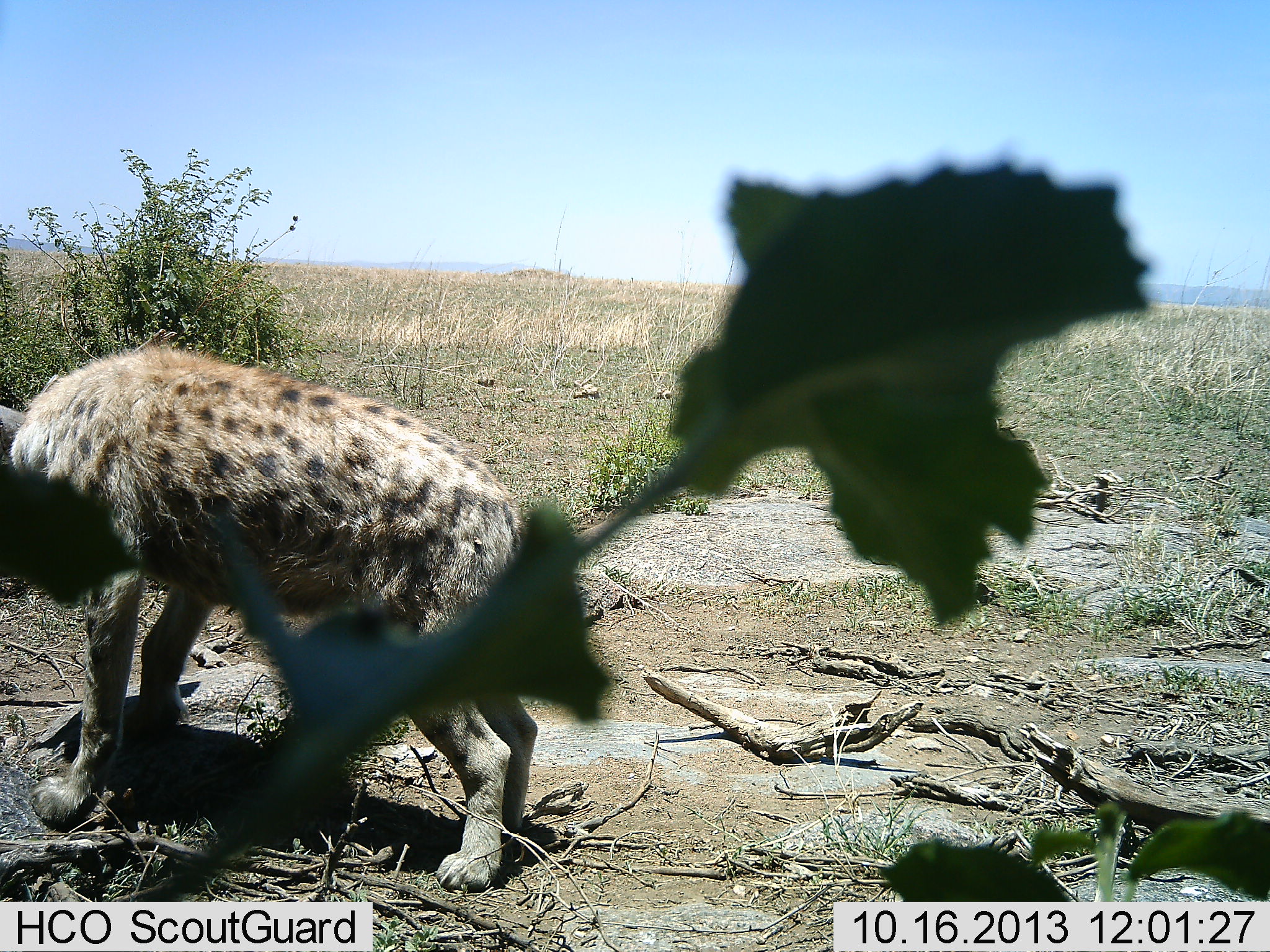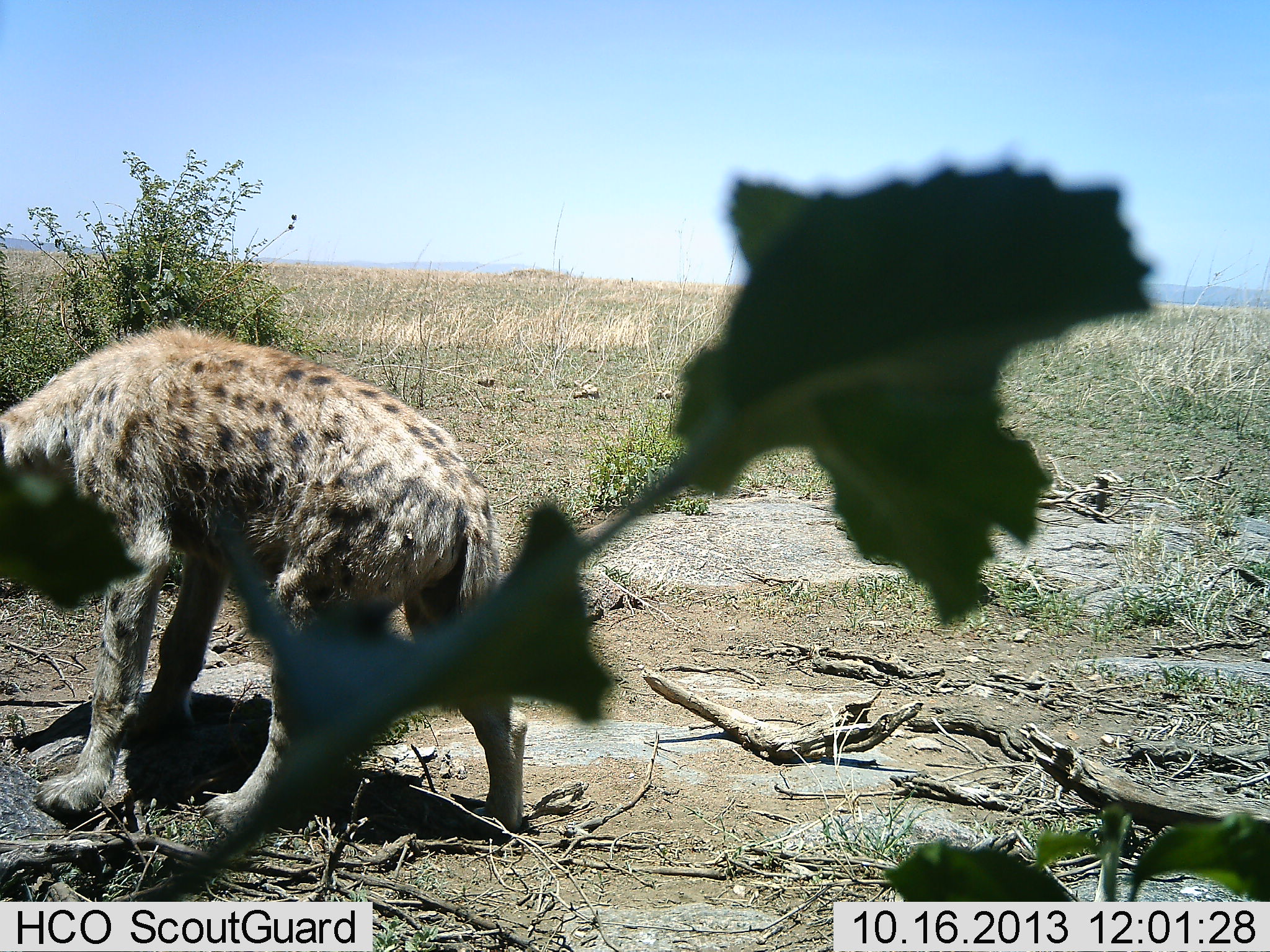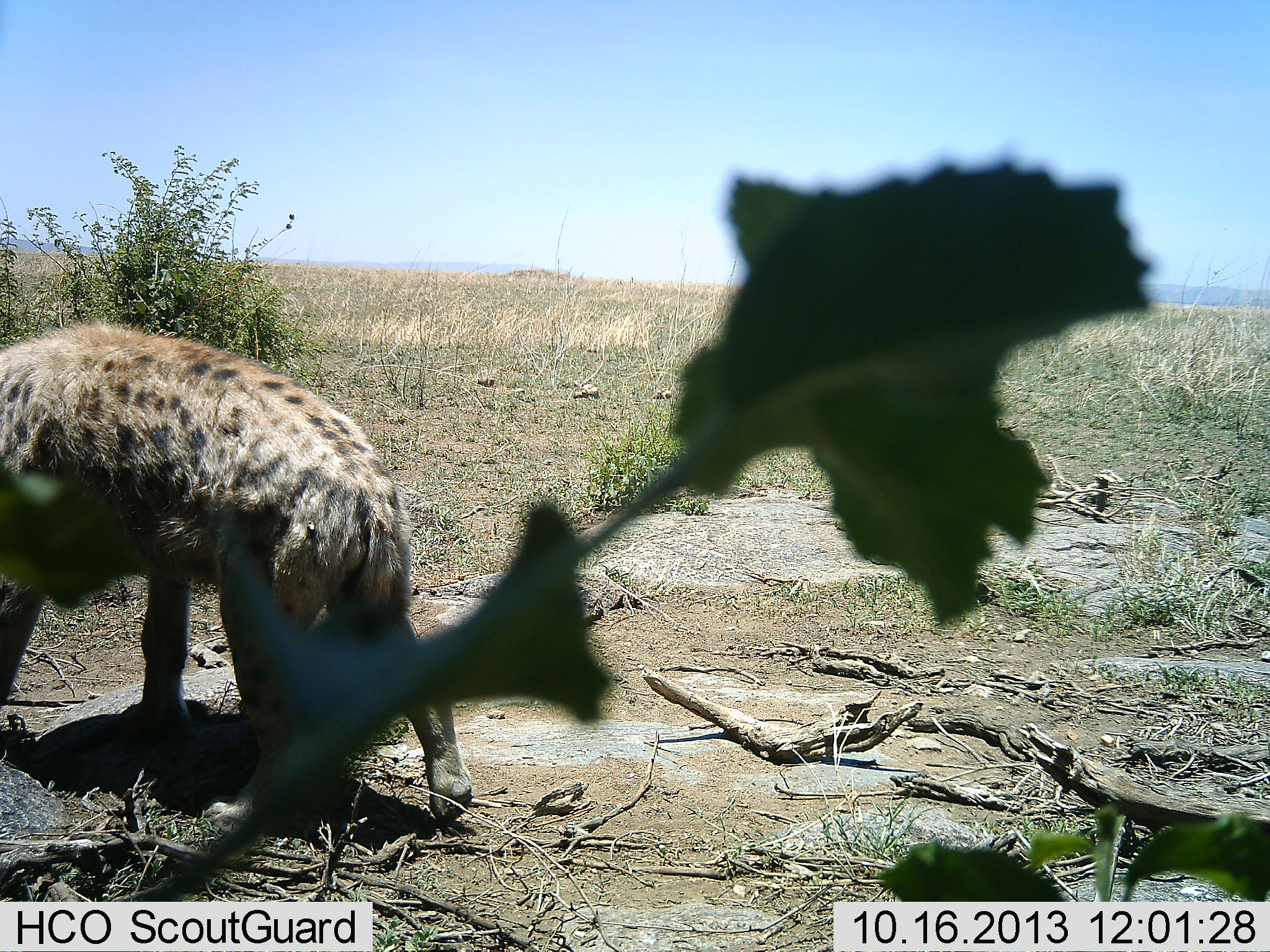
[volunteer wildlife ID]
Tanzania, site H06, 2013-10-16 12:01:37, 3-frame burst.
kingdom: Animalia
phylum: Chordata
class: Mammalia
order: Carnivora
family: Hyaenidae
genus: Crocuta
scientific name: Crocuta crocuta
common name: spotted hyena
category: hyenaspotted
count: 1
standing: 40%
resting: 10%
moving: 50%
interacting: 0%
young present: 0%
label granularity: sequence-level